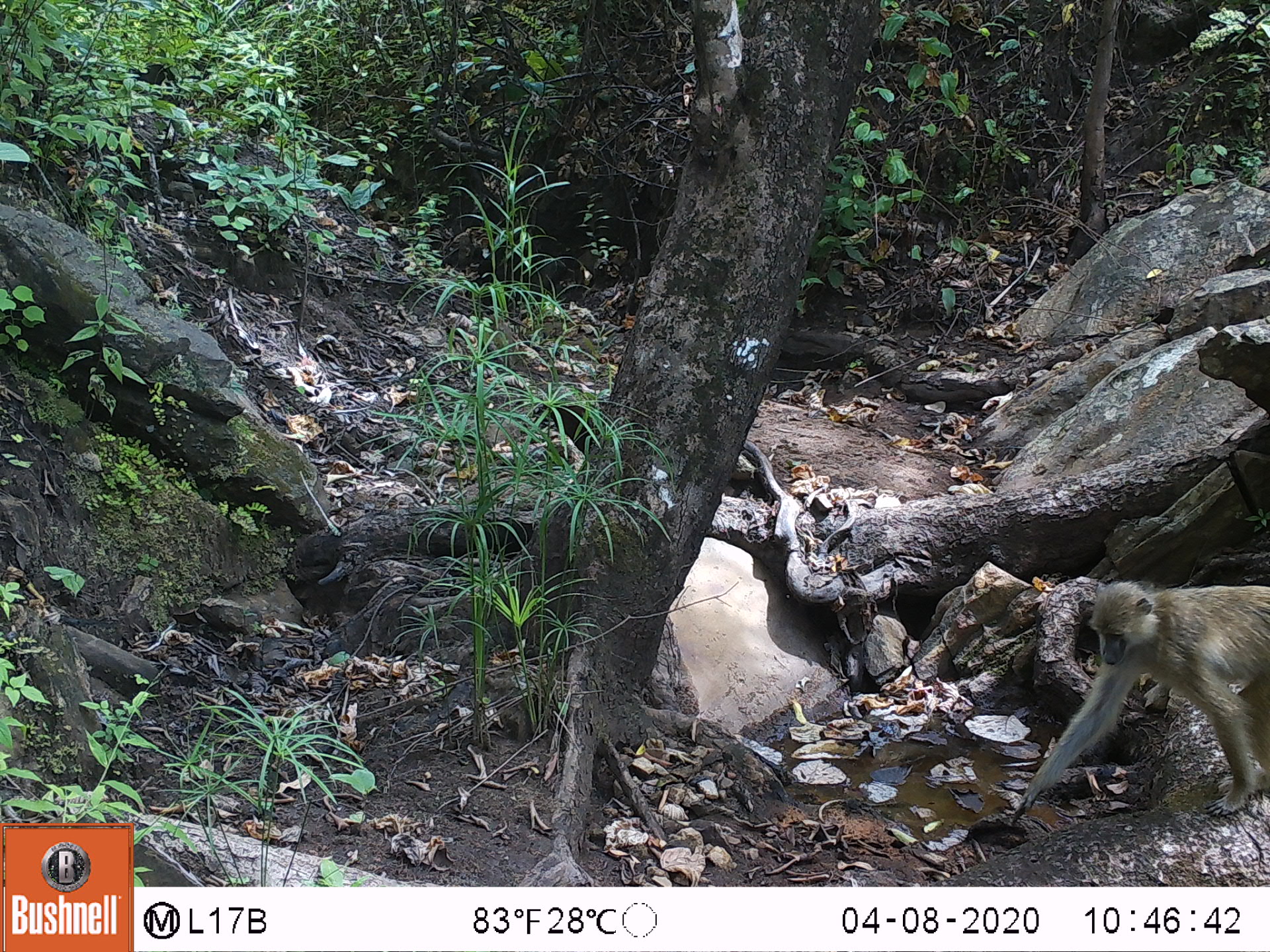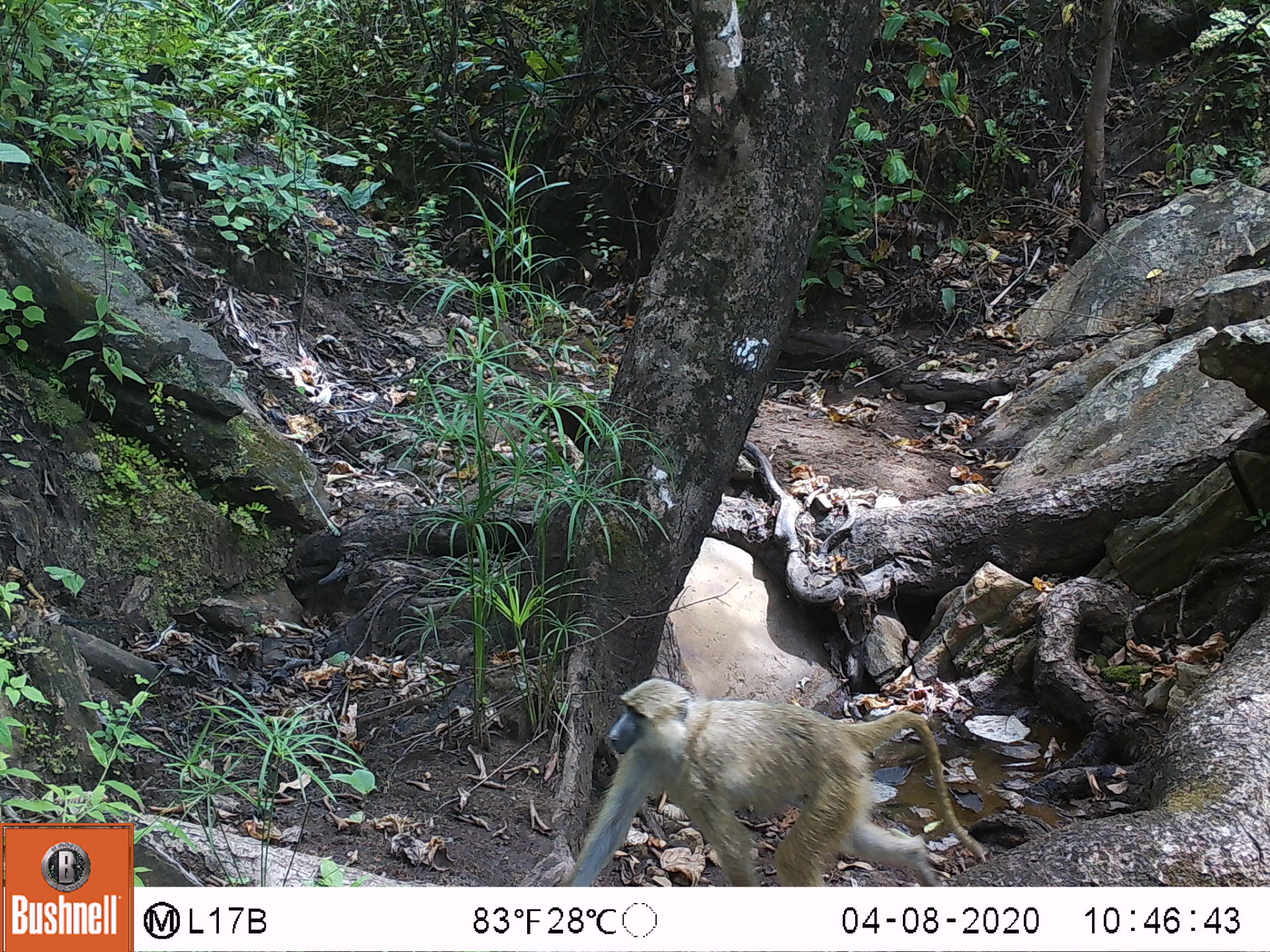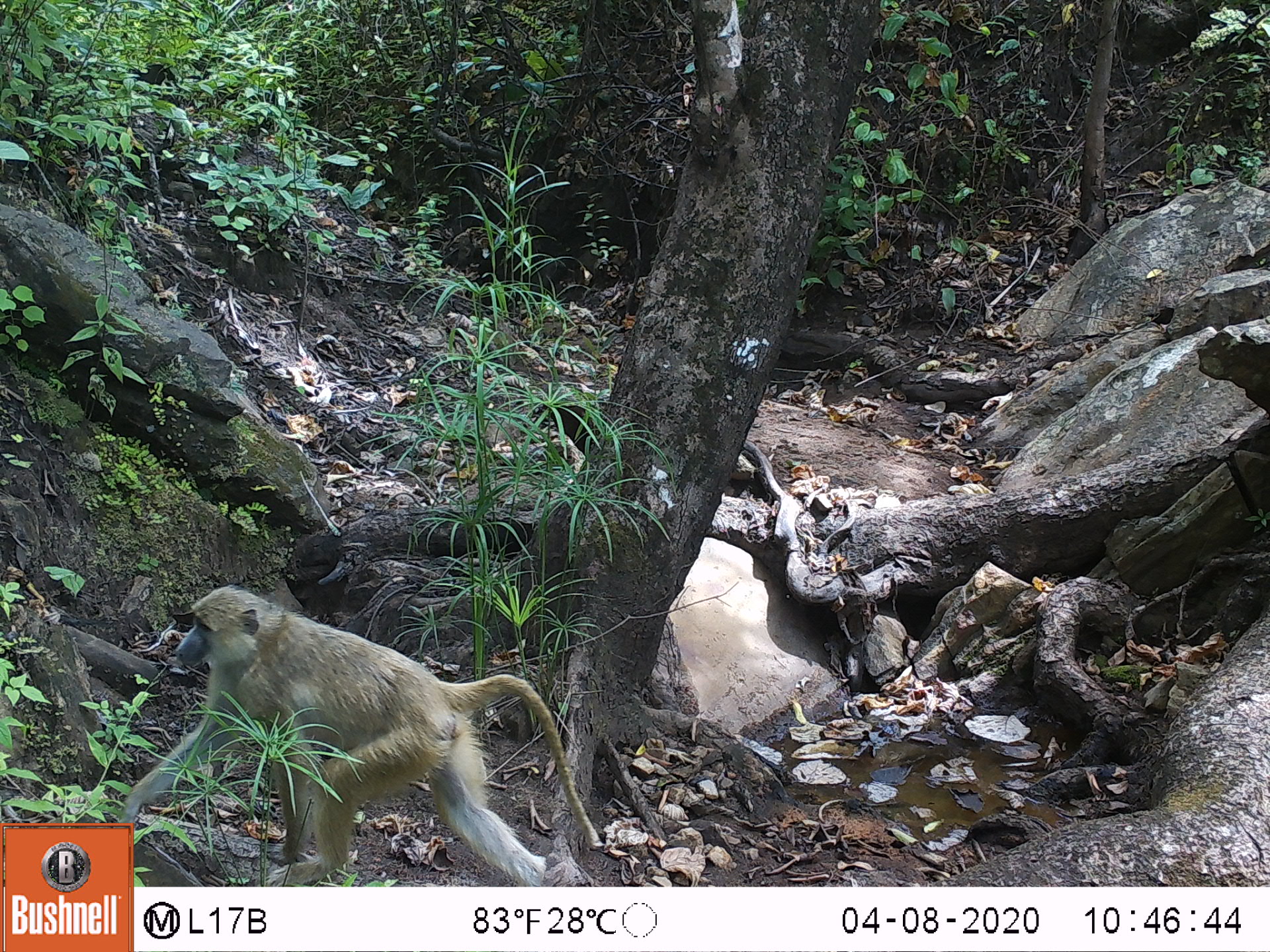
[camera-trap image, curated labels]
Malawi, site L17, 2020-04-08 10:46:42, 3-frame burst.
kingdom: Animalia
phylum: Chordata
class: Mammalia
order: Primates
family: Cercopithecidae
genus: Papio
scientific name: Papio cynocephalus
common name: yellow baboon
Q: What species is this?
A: Yellow baboon (Papio cynocephalus).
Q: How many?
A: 1.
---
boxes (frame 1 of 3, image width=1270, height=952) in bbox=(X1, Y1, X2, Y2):
yellow baboon: bbox=(1007, 579, 1266, 831)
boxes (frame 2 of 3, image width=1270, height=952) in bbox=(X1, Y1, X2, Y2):
yellow baboon: bbox=(558, 673, 985, 882)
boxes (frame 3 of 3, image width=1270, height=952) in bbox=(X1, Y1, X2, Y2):
yellow baboon: bbox=(150, 579, 588, 883)